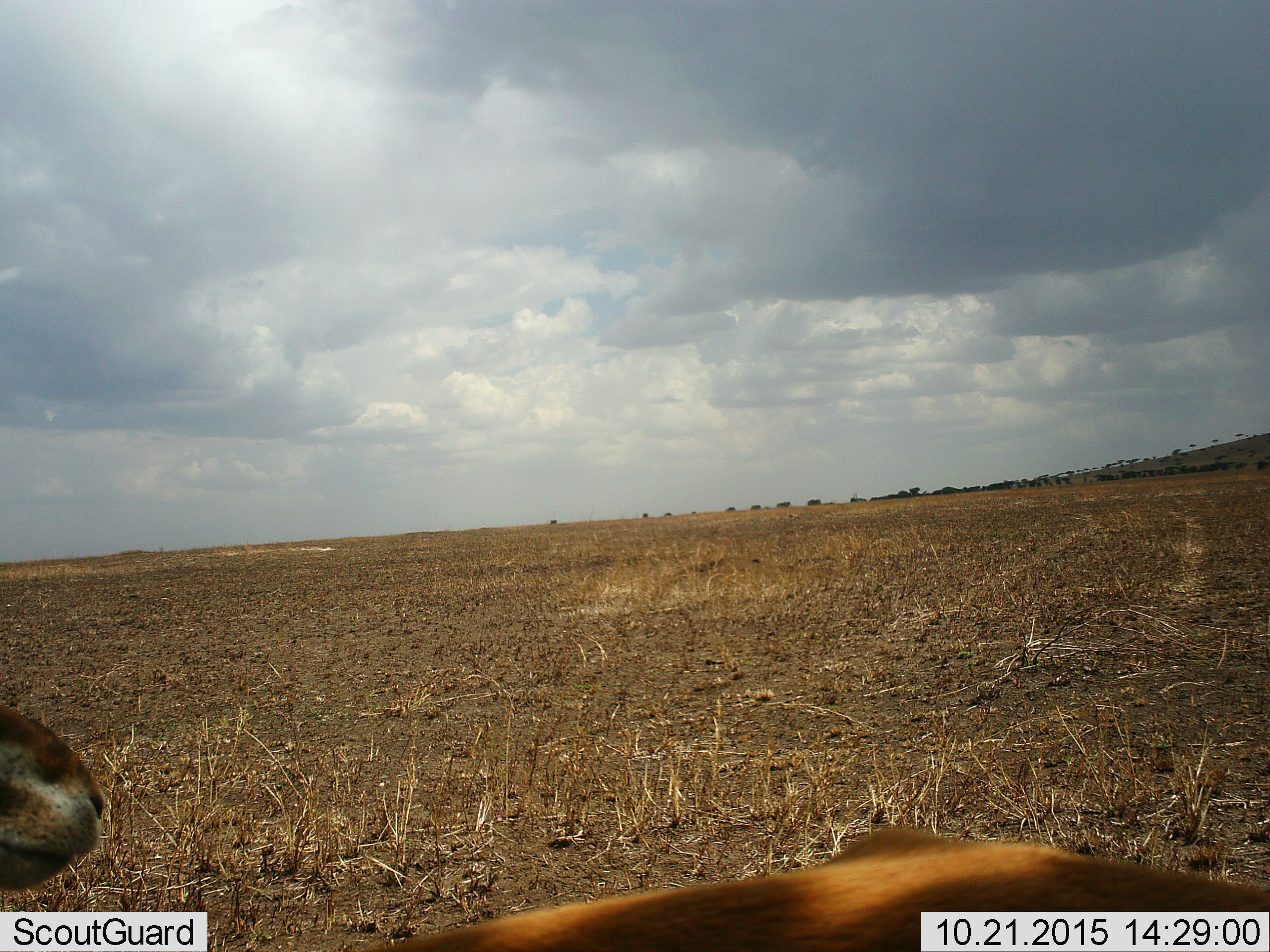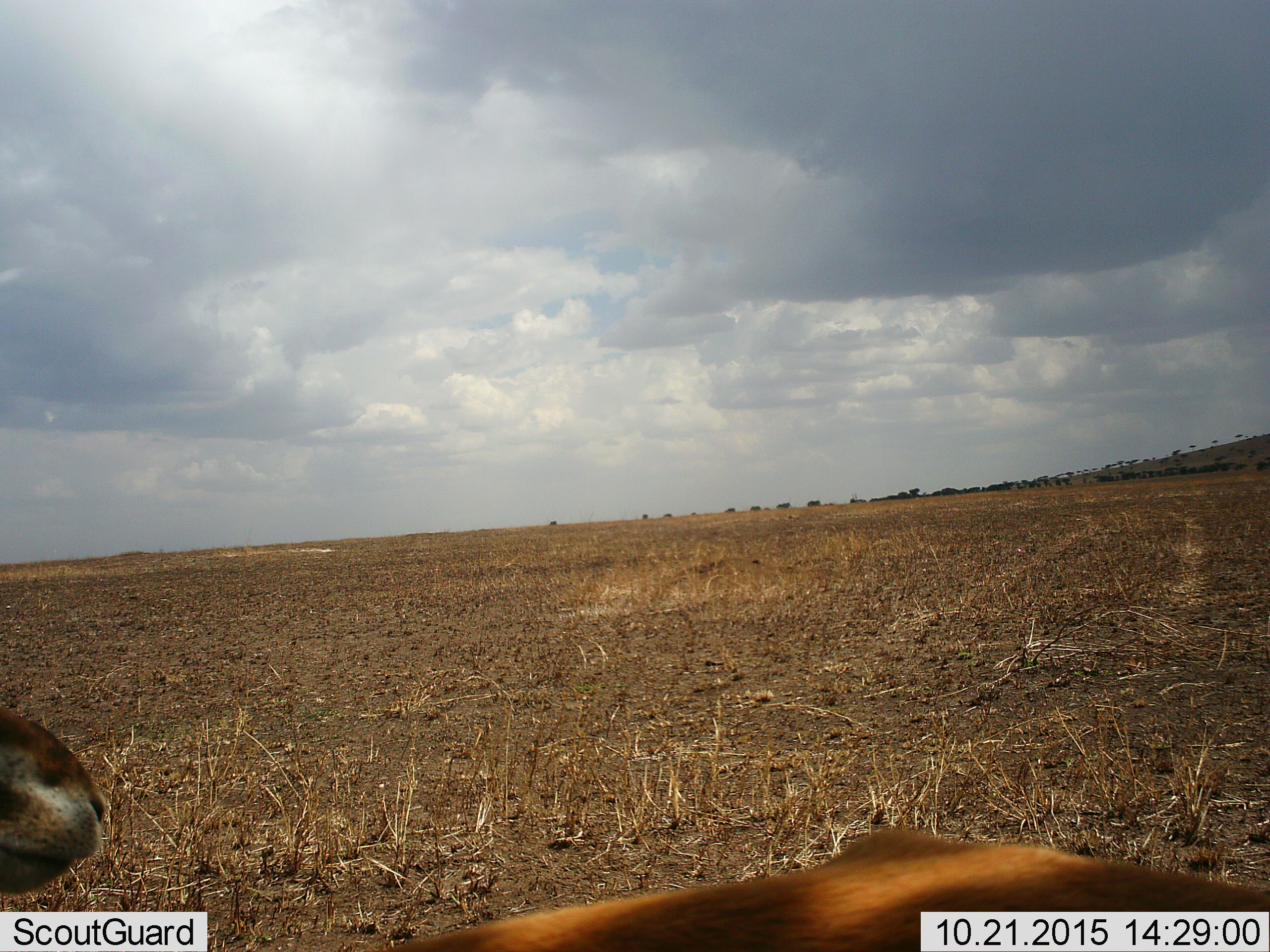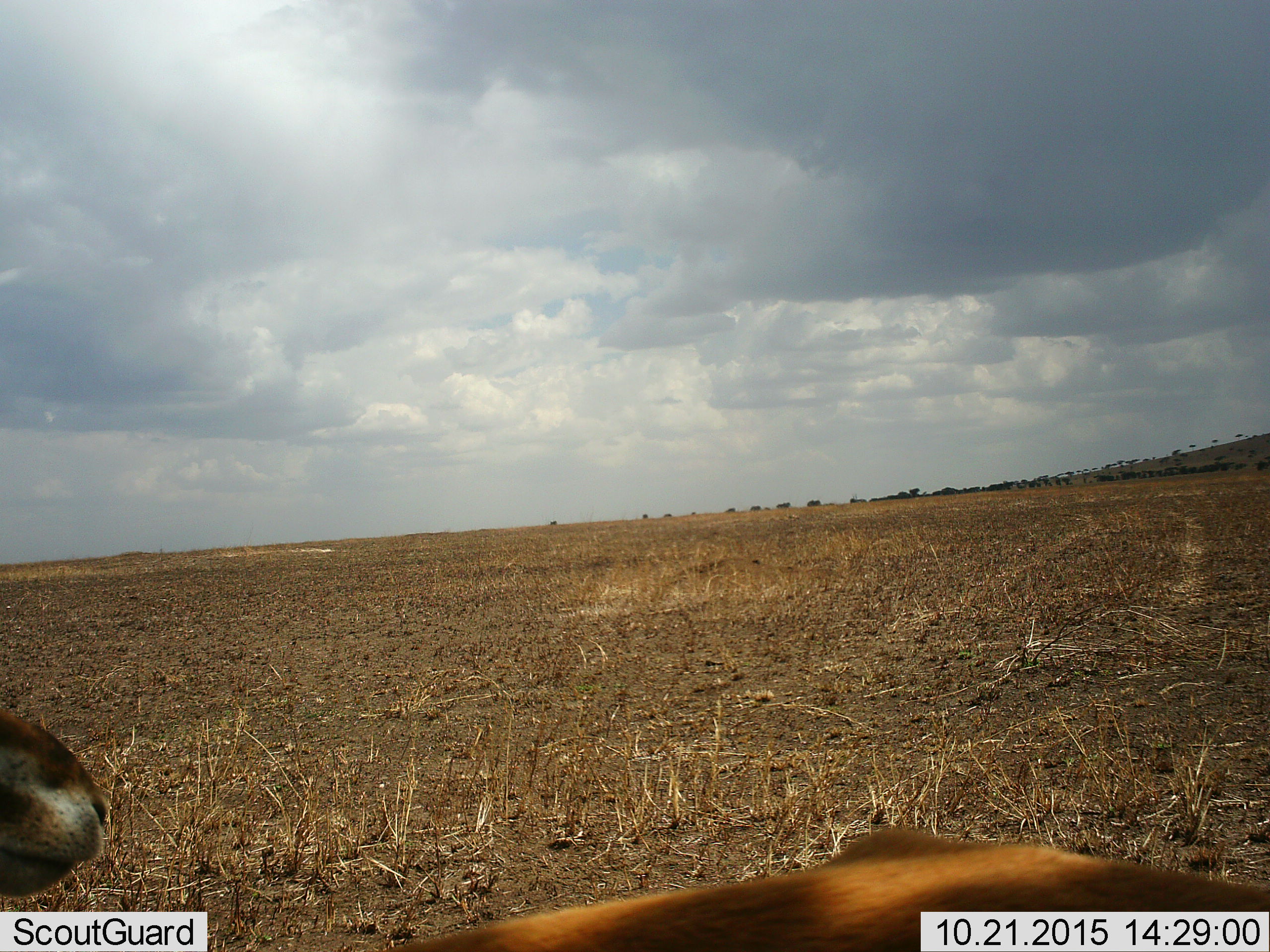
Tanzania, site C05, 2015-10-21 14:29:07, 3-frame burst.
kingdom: Animalia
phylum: Chordata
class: Mammalia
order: Artiodactyla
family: Bovidae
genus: Eudorcas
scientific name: Eudorcas thomsonii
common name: thomson's gazelle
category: gazellethomsons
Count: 1.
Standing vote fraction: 80%.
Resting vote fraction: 20%.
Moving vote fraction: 0%.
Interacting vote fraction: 0%.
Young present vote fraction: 0%.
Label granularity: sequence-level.